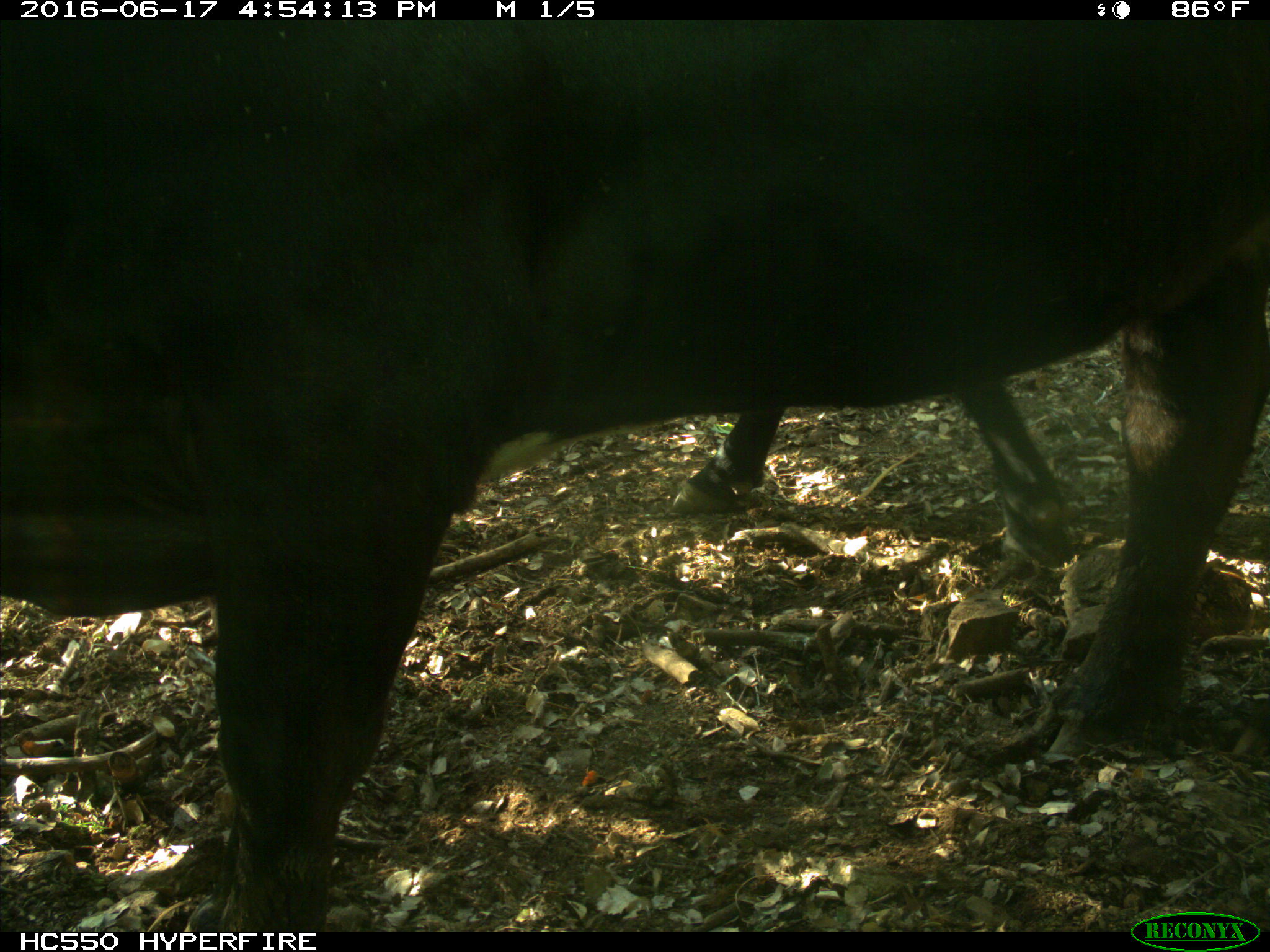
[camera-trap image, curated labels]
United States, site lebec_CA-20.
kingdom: Animalia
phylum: Chordata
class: Mammalia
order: Artiodactyla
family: Bovidae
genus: Bos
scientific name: Bos taurus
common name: domestic cow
Bos taurus (domestic cow).